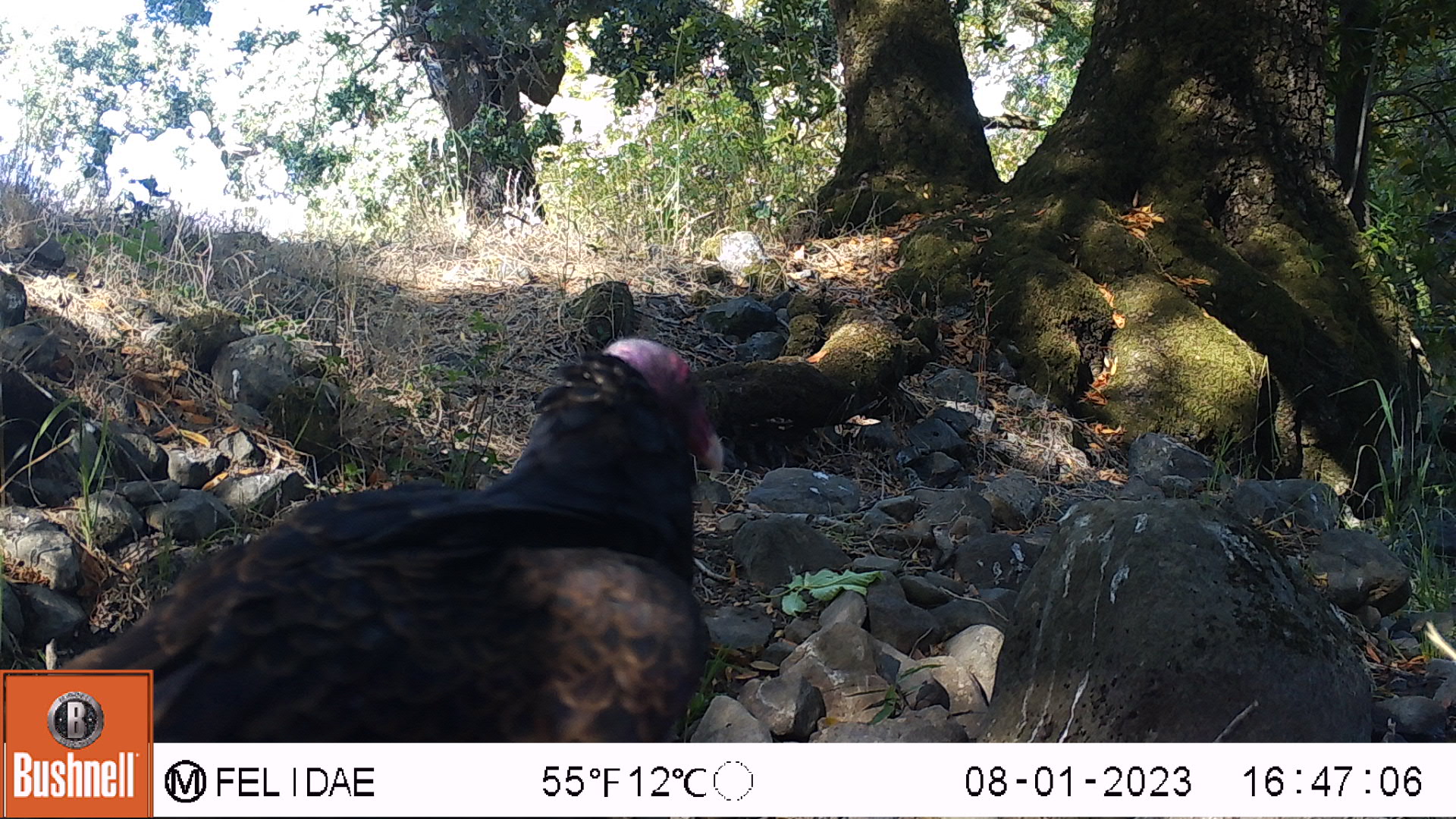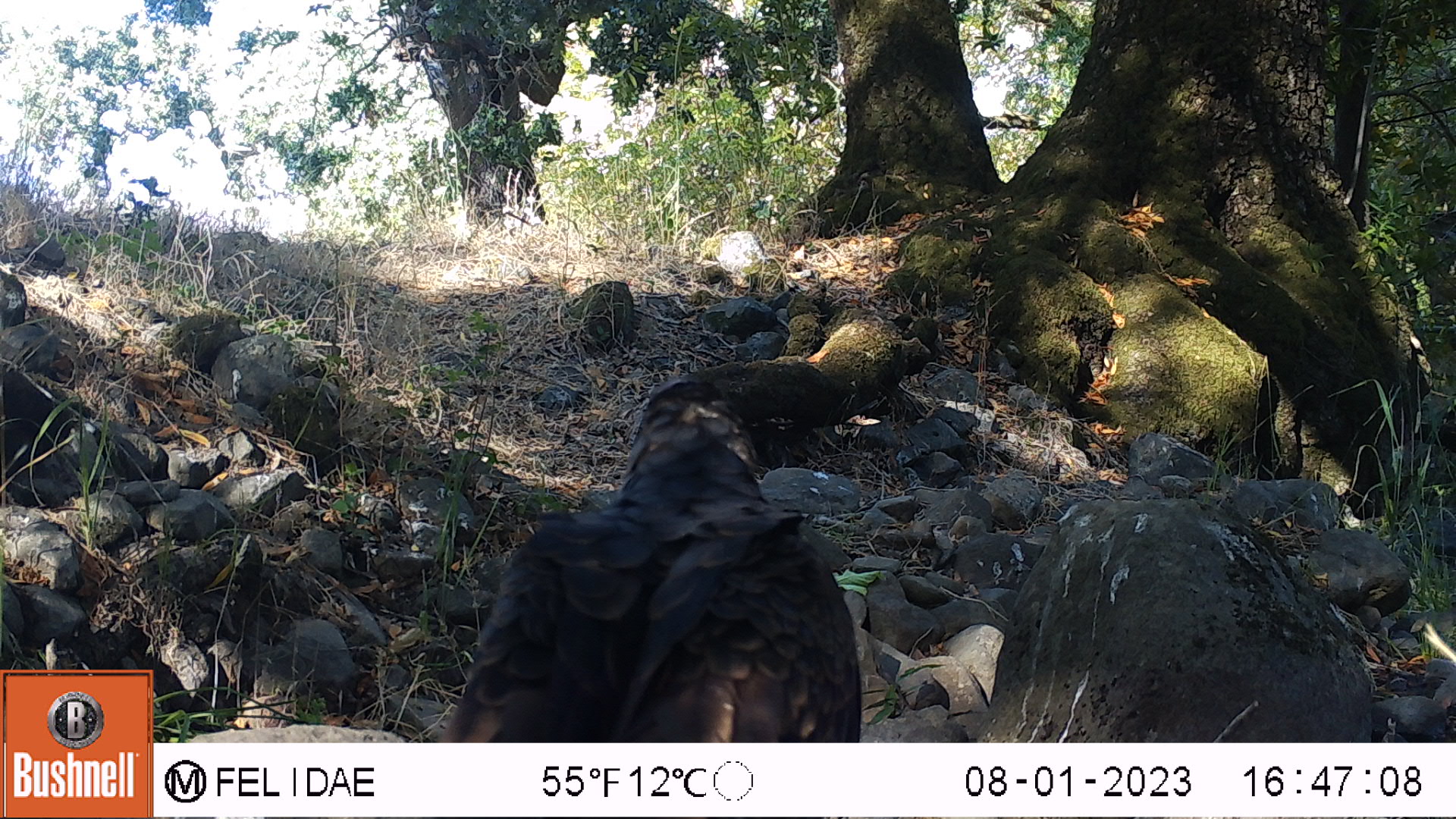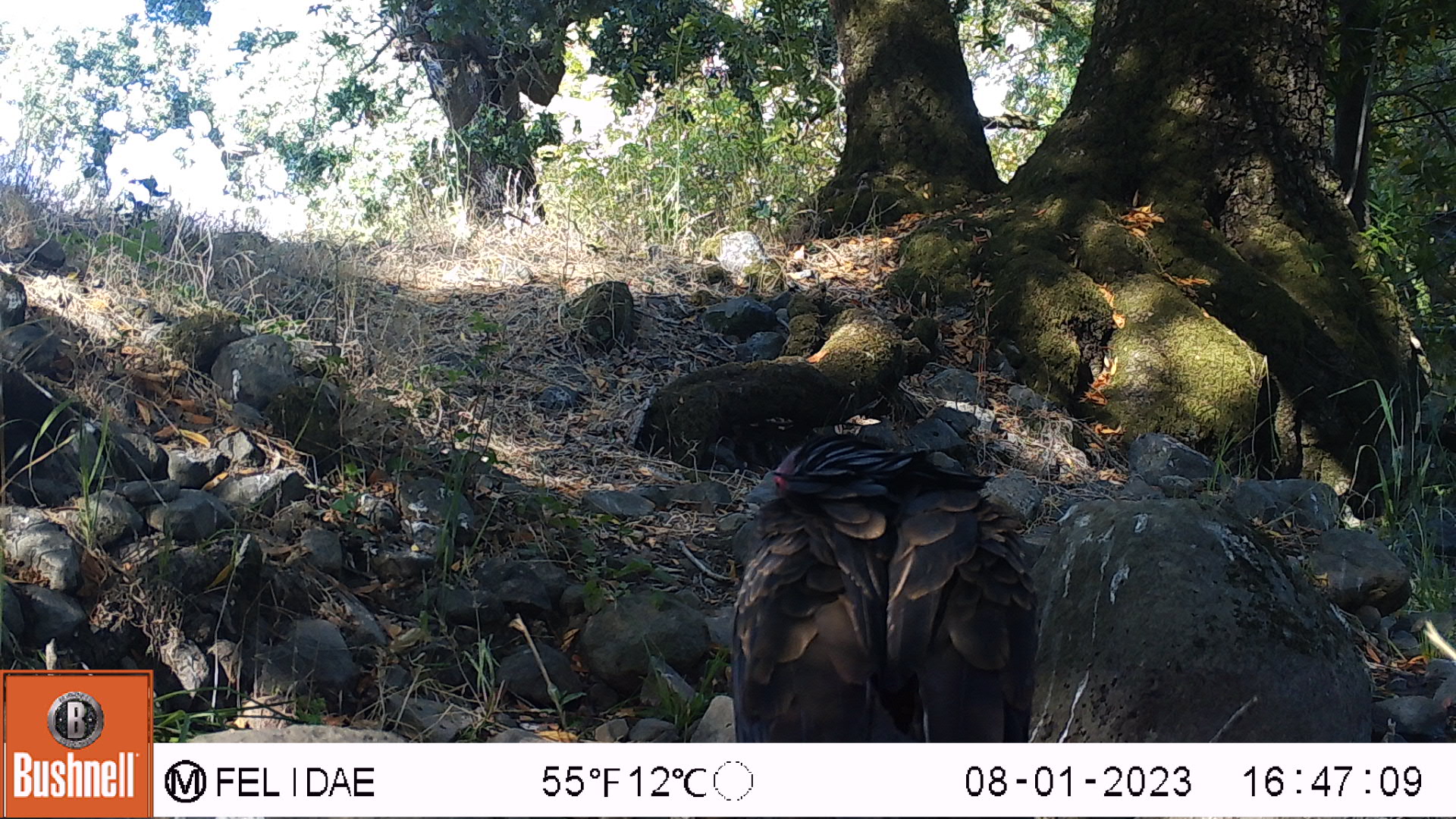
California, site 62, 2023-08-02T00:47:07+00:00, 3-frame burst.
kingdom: Animalia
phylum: Chordata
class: Aves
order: Cathartiformes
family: Cathartidae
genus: Cathartes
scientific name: Cathartes aura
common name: turkey vulture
Turkey vulture (Cathartes aura).